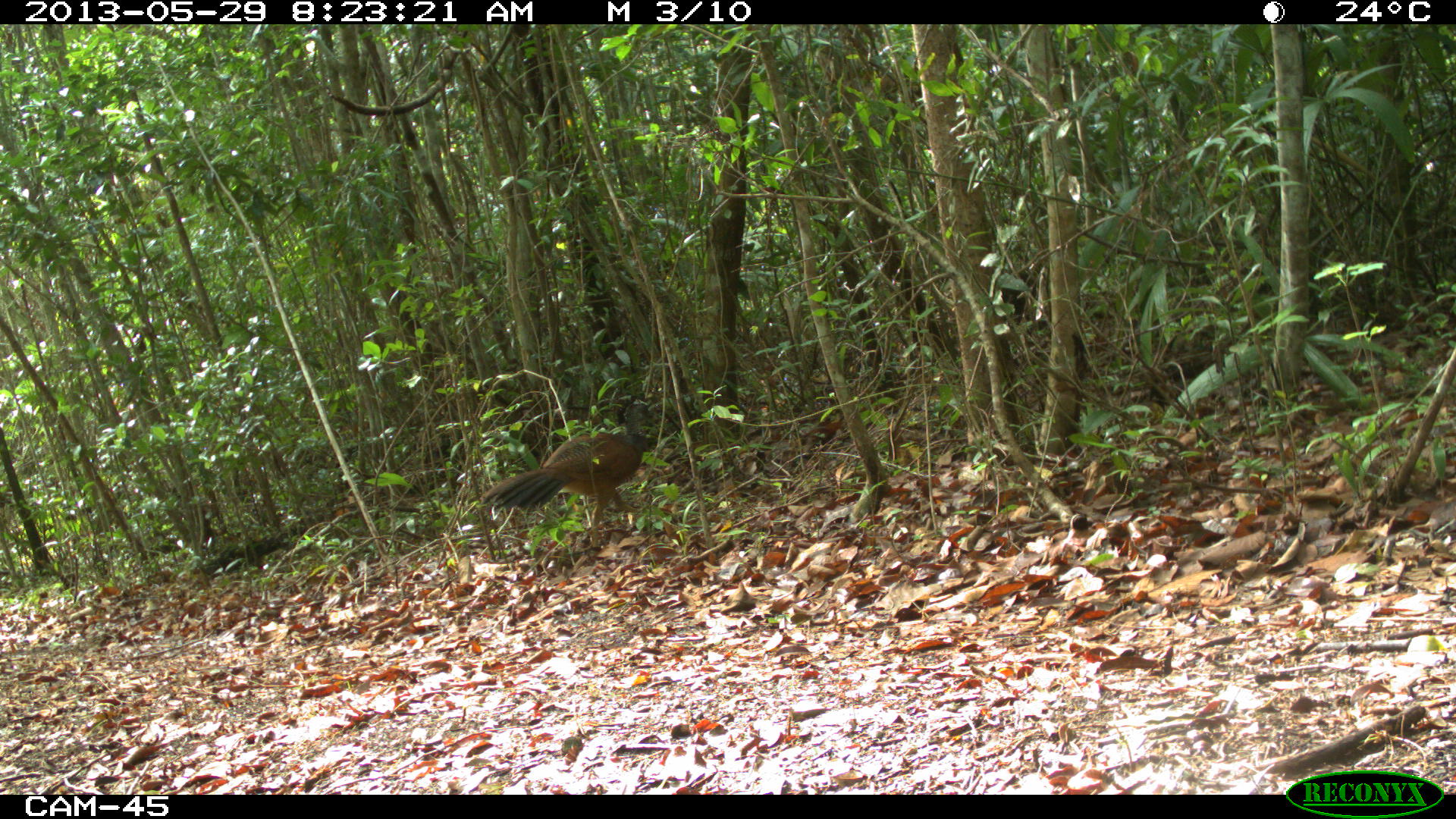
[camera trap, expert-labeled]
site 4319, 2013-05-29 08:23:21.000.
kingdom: Animalia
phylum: Chordata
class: Aves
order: Galliformes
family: Cracidae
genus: Crax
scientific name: Crax rubra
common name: great curassow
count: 1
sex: female